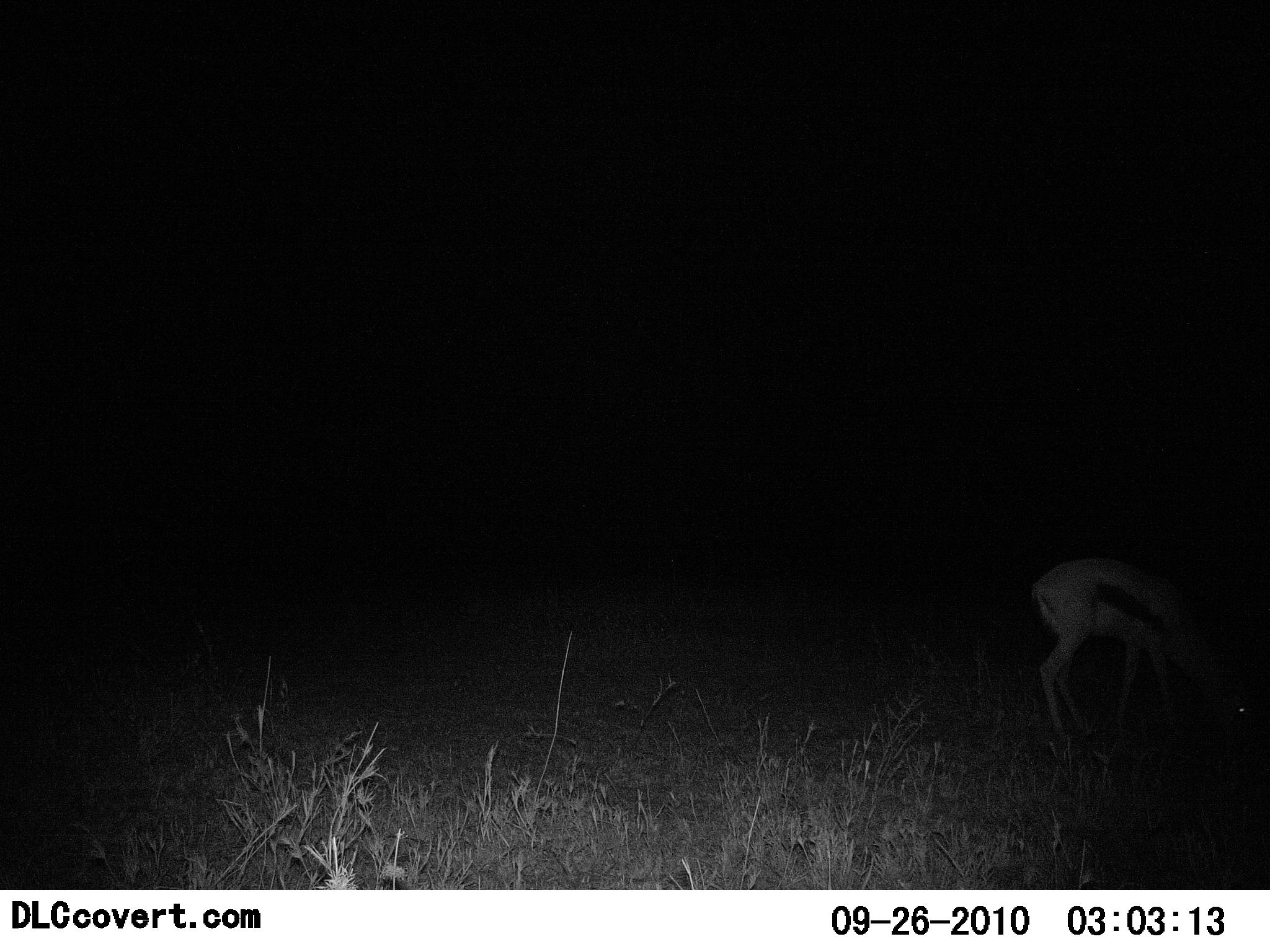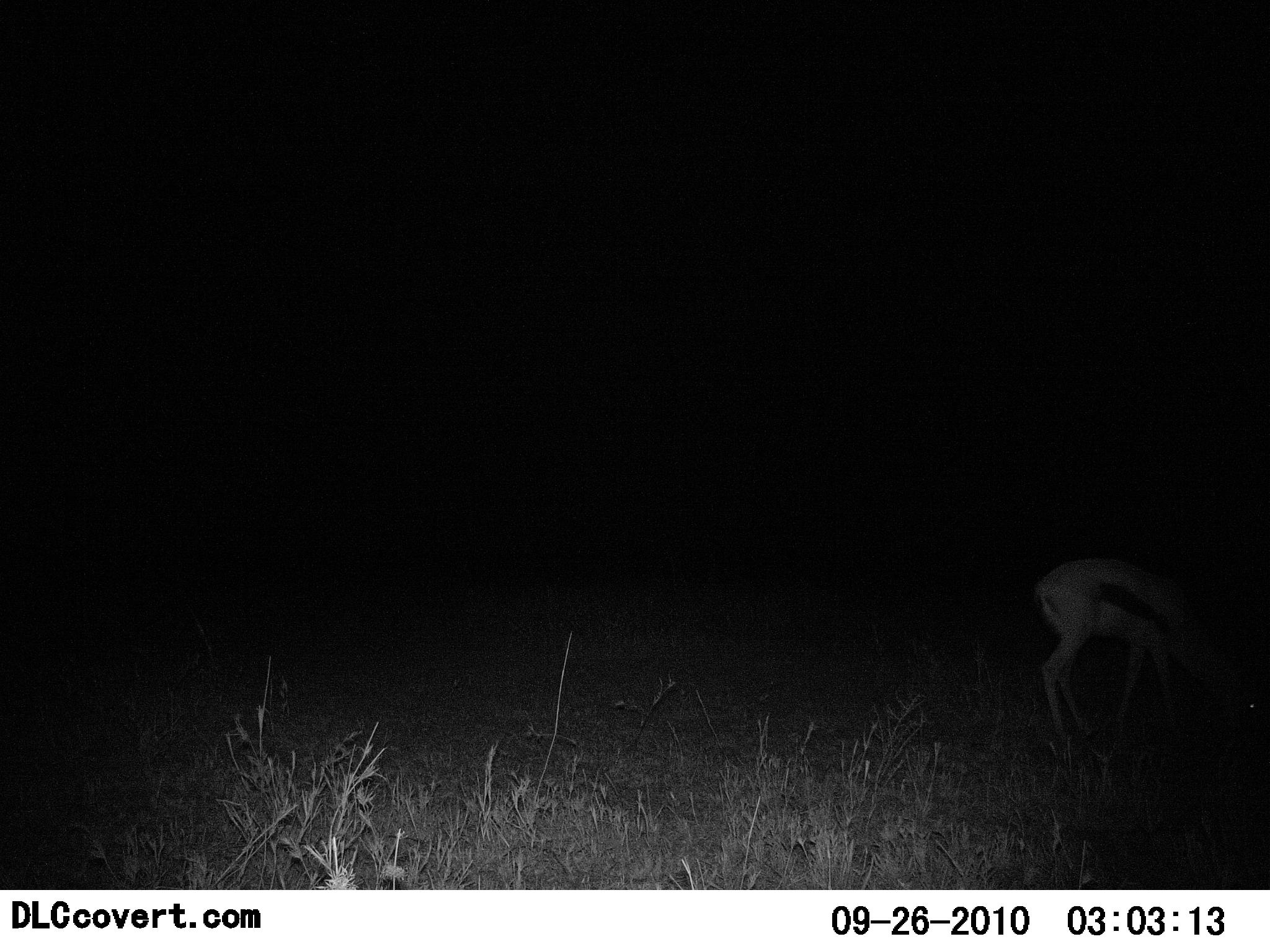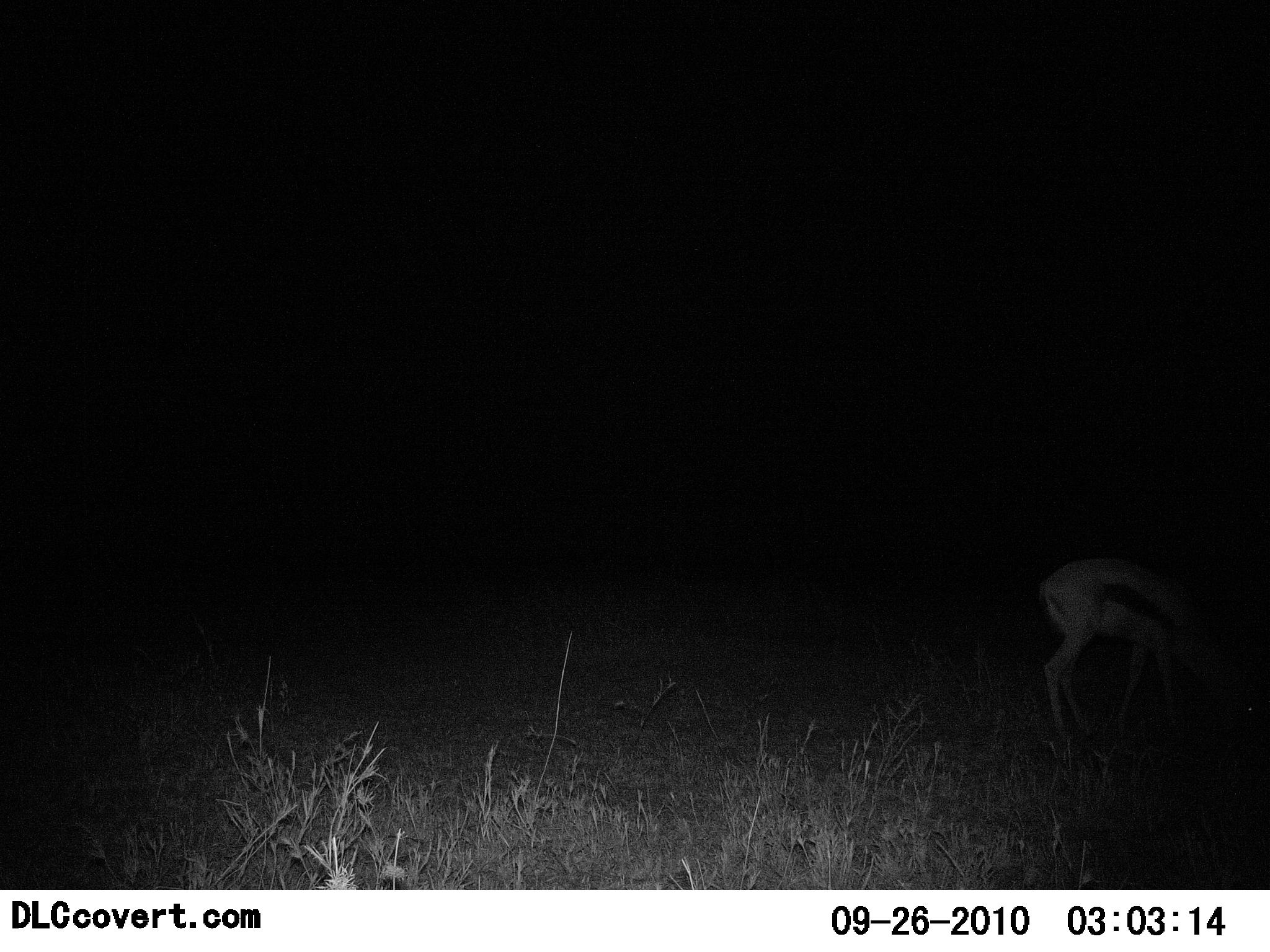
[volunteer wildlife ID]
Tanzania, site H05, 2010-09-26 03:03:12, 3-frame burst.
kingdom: Animalia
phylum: Chordata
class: Mammalia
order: Artiodactyla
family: Bovidae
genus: Eudorcas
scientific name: Eudorcas thomsonii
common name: thomson's gazelle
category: gazellethomsons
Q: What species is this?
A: Gazellethomsons (thomson's gazelle) (Eudorcas thomsonii).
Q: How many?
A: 1.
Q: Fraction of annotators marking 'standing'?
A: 47%.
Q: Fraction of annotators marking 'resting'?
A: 0%.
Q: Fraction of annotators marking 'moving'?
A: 0%.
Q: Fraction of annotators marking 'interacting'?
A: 0%.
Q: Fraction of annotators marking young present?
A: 0%.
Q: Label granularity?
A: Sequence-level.